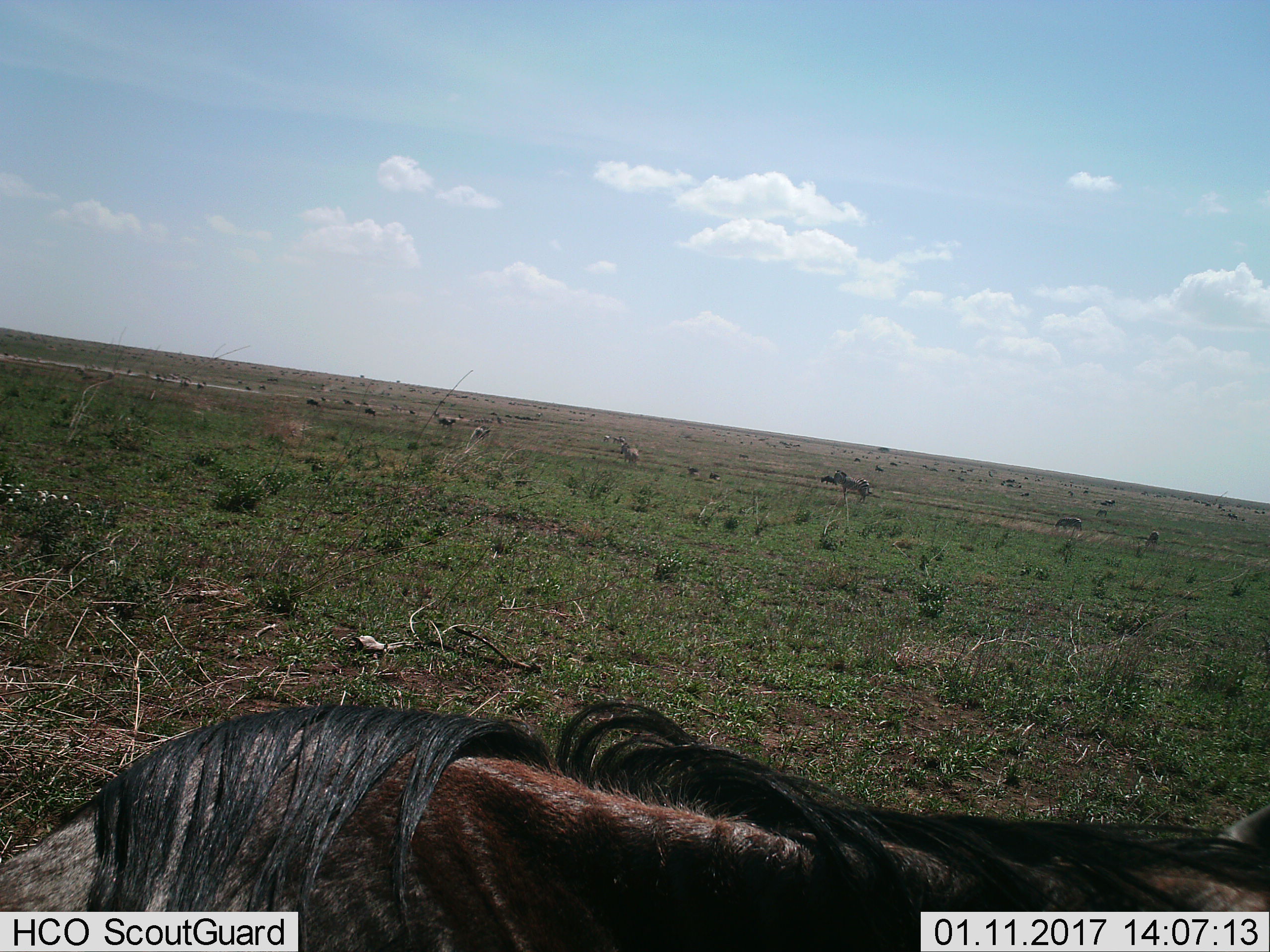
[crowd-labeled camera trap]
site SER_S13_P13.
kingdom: Animalia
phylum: Chordata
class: Mammalia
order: Artiodactyla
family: Bovidae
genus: Connochaetes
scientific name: Connochaetes taurinus taurinus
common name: blue wildebeest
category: wildebeestblue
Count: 1.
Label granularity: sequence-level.